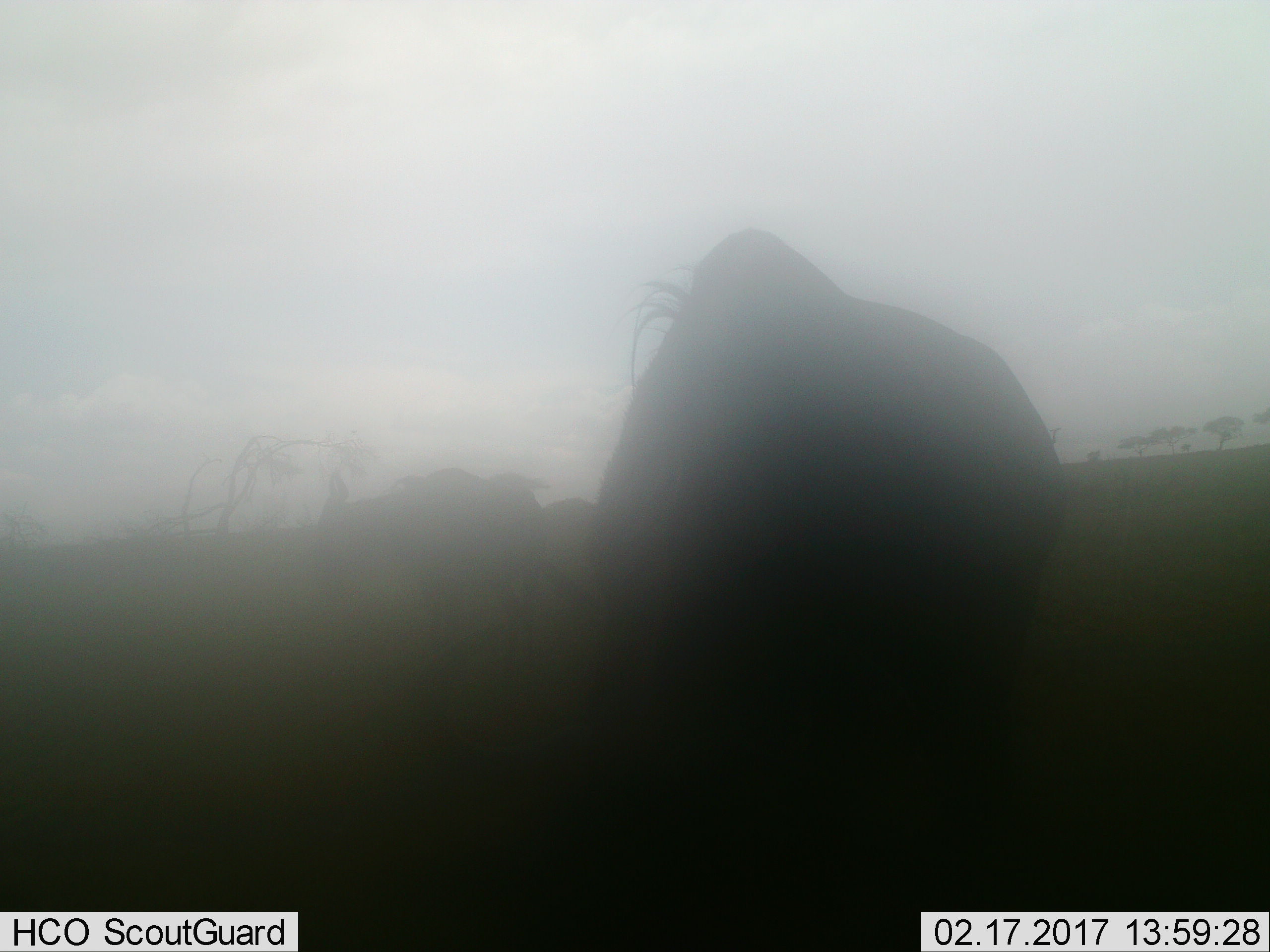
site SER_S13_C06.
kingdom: Animalia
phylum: Chordata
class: Mammalia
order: Artiodactyla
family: Bovidae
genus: Connochaetes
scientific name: Connochaetes taurinus taurinus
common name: blue wildebeest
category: wildebeestblue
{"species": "wildebeestblue (blue wildebeest) (Connochaetes taurinus taurinus)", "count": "2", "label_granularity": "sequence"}